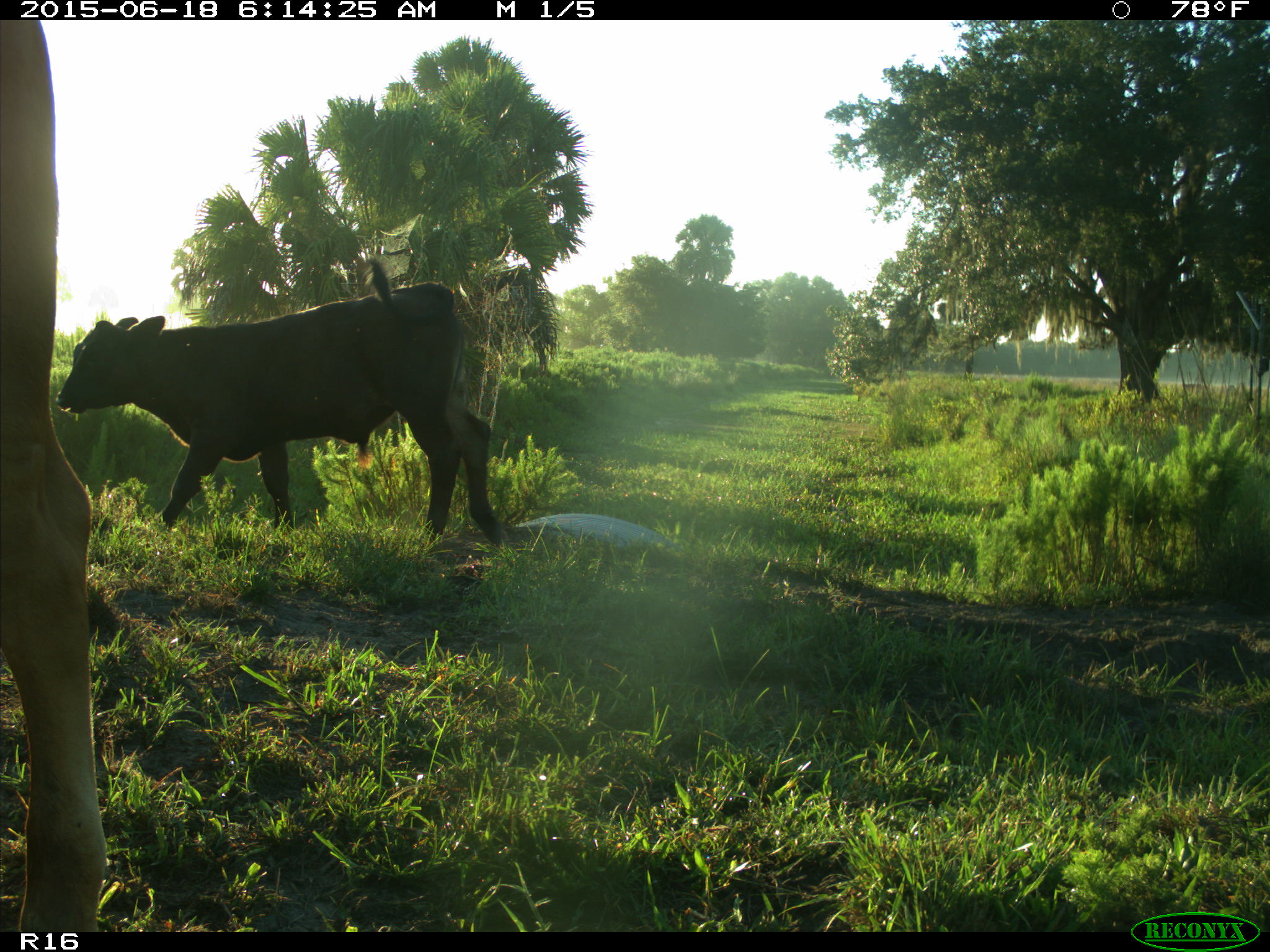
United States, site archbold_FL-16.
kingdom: Animalia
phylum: Chordata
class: Mammalia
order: Artiodactyla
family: Bovidae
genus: Bos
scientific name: Bos taurus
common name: domestic cow